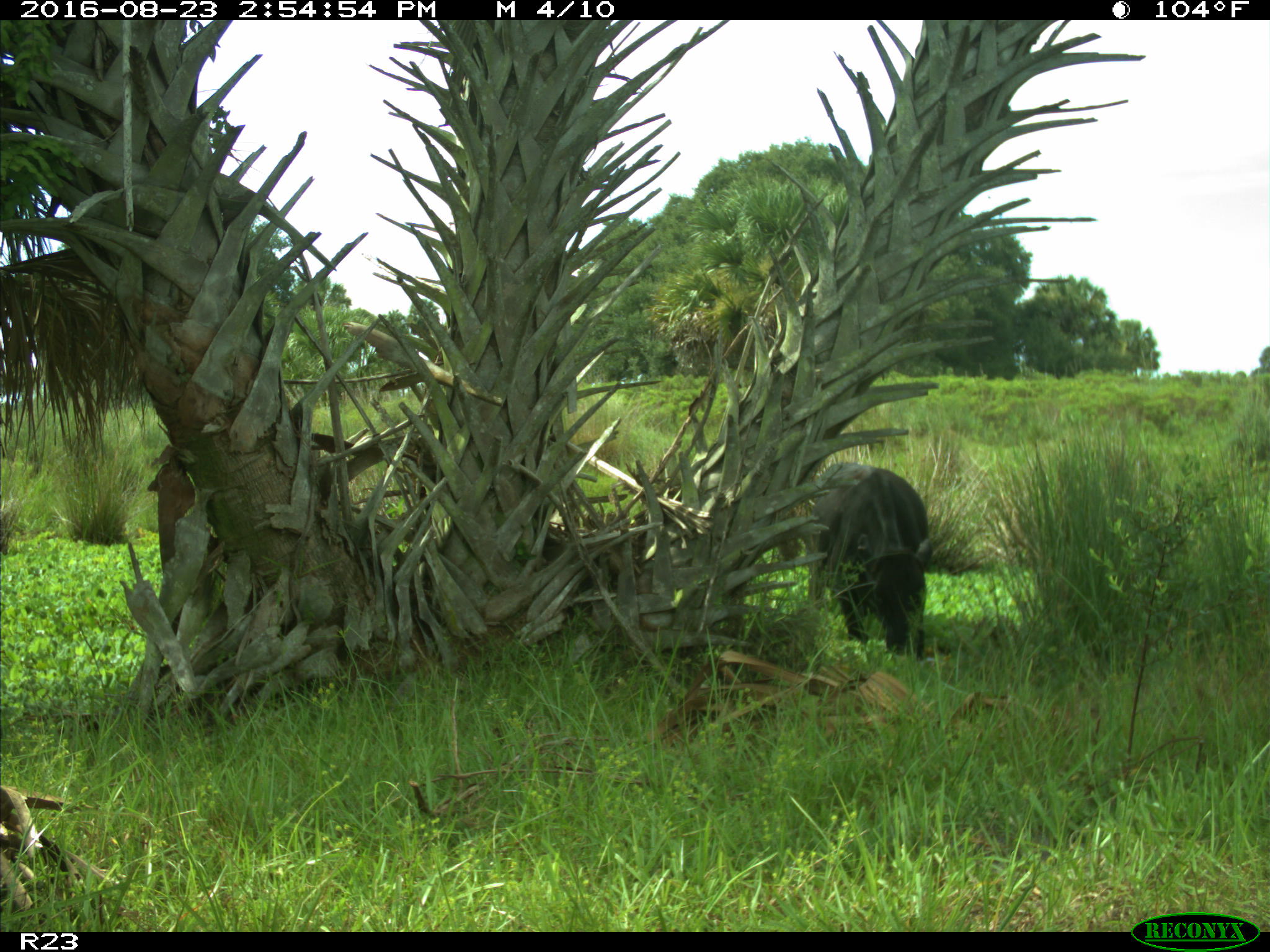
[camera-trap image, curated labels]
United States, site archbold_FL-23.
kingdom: Animalia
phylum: Chordata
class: Mammalia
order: Artiodactyla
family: Bovidae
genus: Bos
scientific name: Bos taurus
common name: domestic cow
Bos taurus (domestic cow).